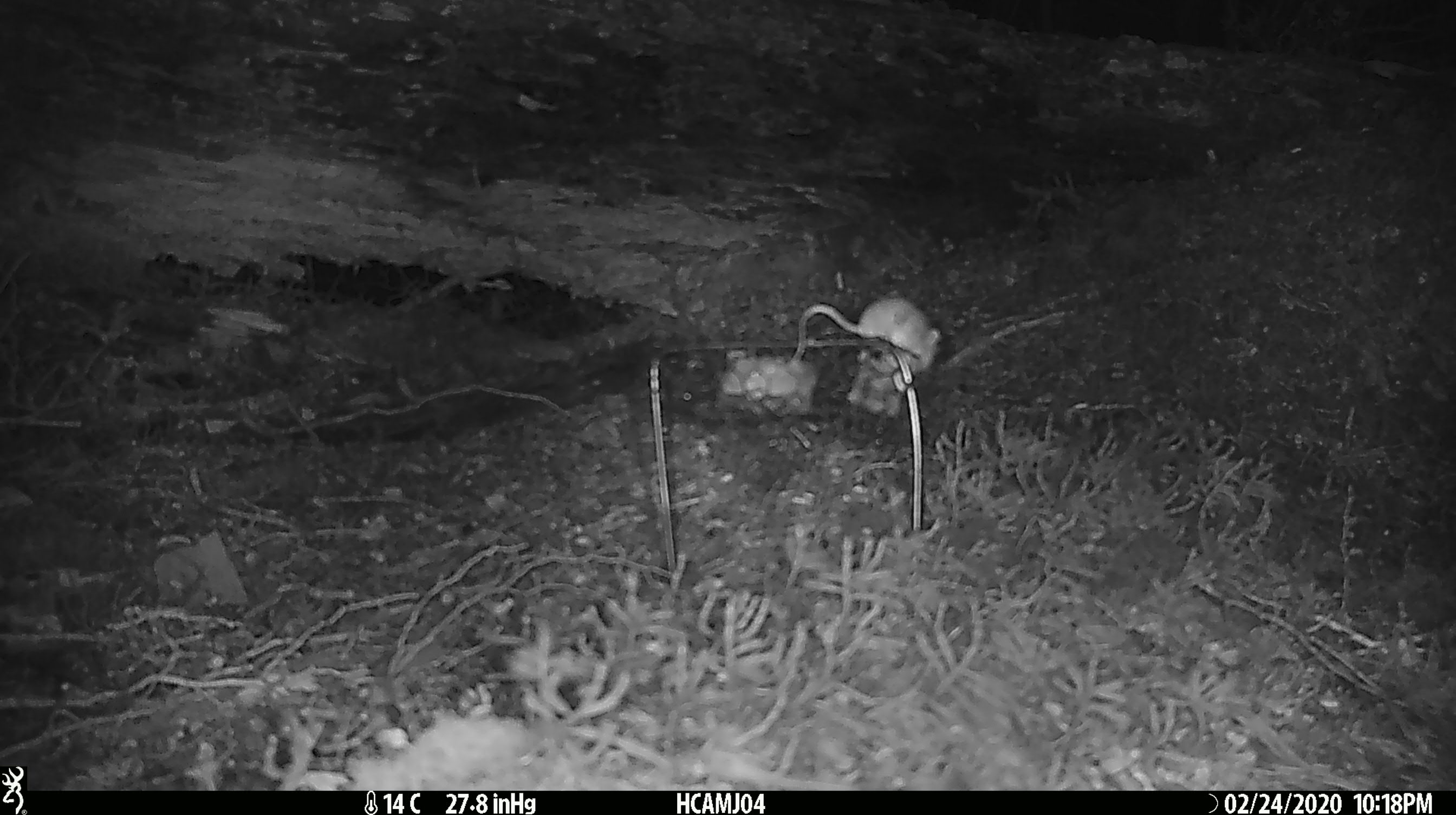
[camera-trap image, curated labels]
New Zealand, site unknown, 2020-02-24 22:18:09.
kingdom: Animalia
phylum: Chordata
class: Mammalia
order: Rodentia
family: Muridae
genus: Mus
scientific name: Mus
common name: mouse